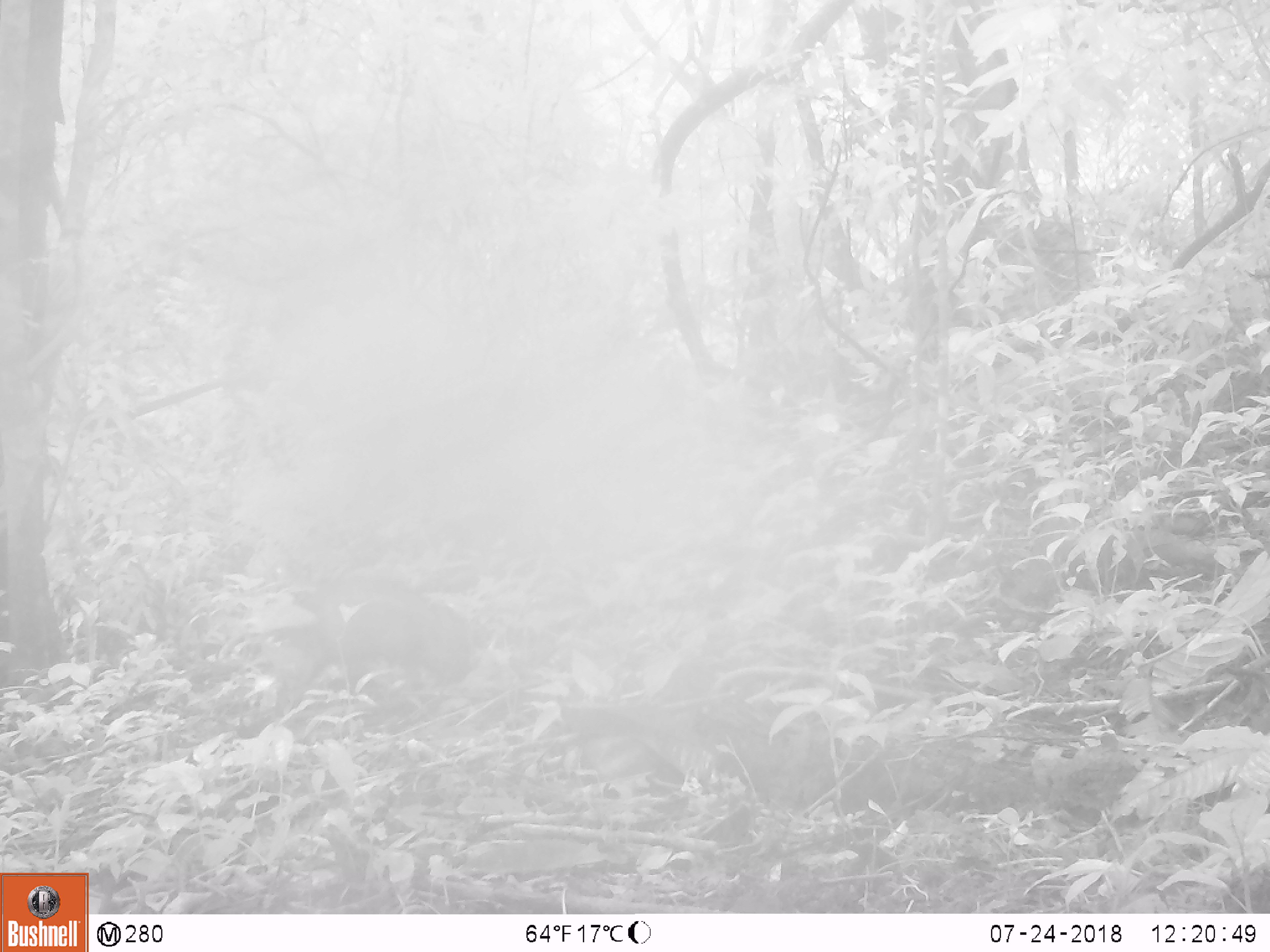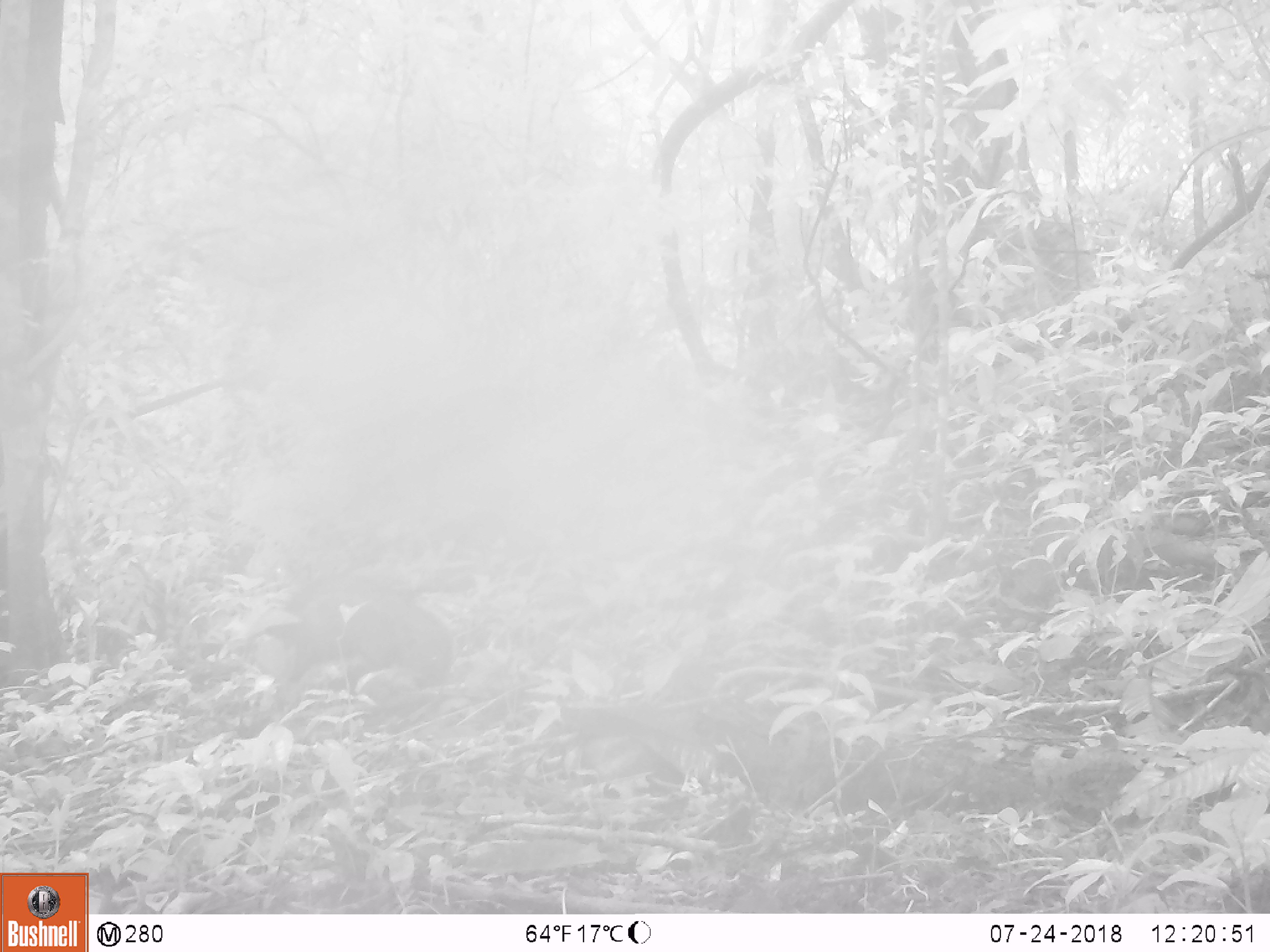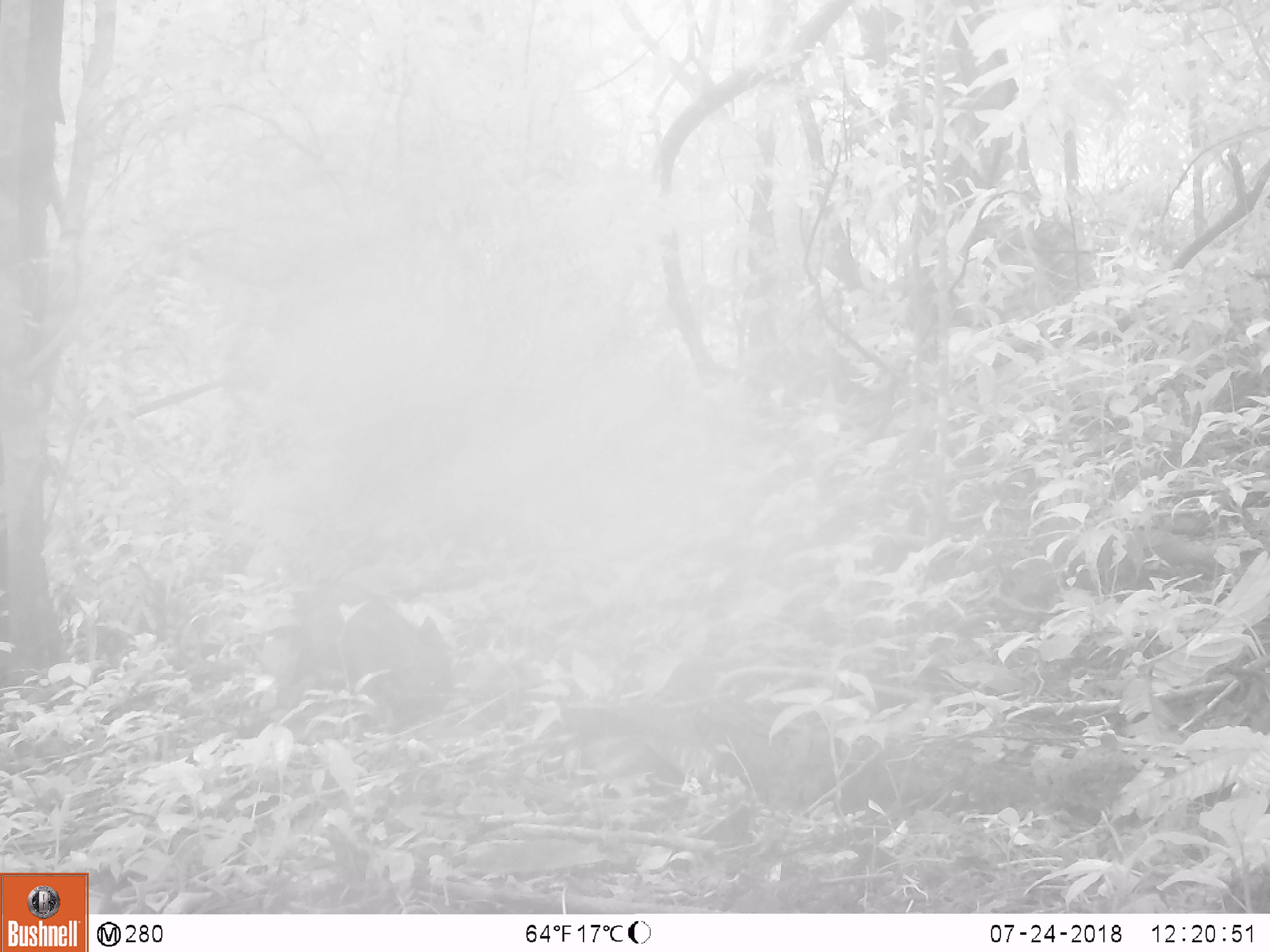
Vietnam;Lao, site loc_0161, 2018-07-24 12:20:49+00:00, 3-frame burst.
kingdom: Animalia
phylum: Chordata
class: Mammalia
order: Artiodactyla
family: Suidae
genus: Sus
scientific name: Sus scrofa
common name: eurasian wild pig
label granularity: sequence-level